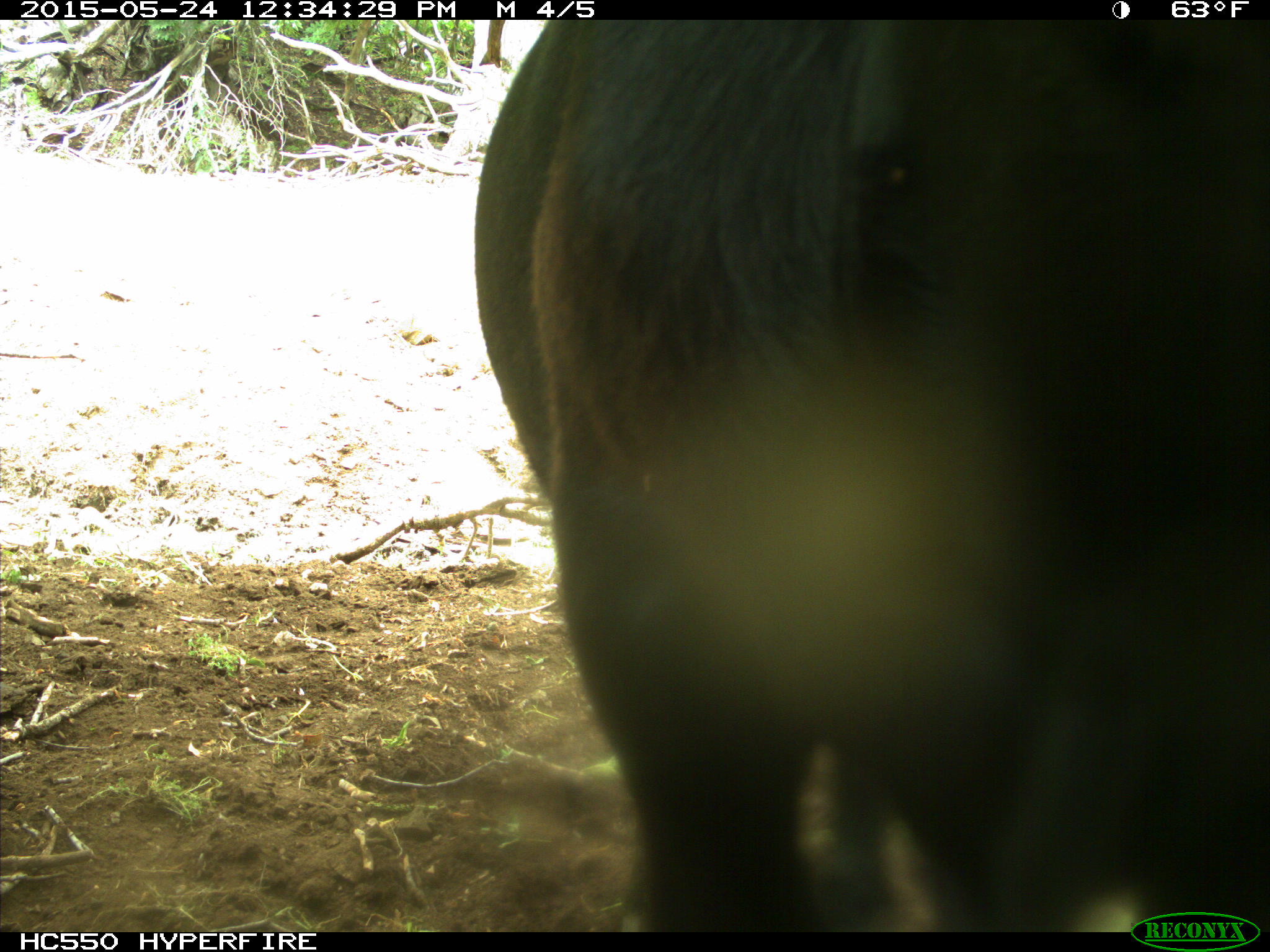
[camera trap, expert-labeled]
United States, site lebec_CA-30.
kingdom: Animalia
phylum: Chordata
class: Mammalia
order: Artiodactyla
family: Bovidae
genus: Bos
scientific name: Bos taurus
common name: domestic cow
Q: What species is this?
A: Bos taurus (domestic cow).